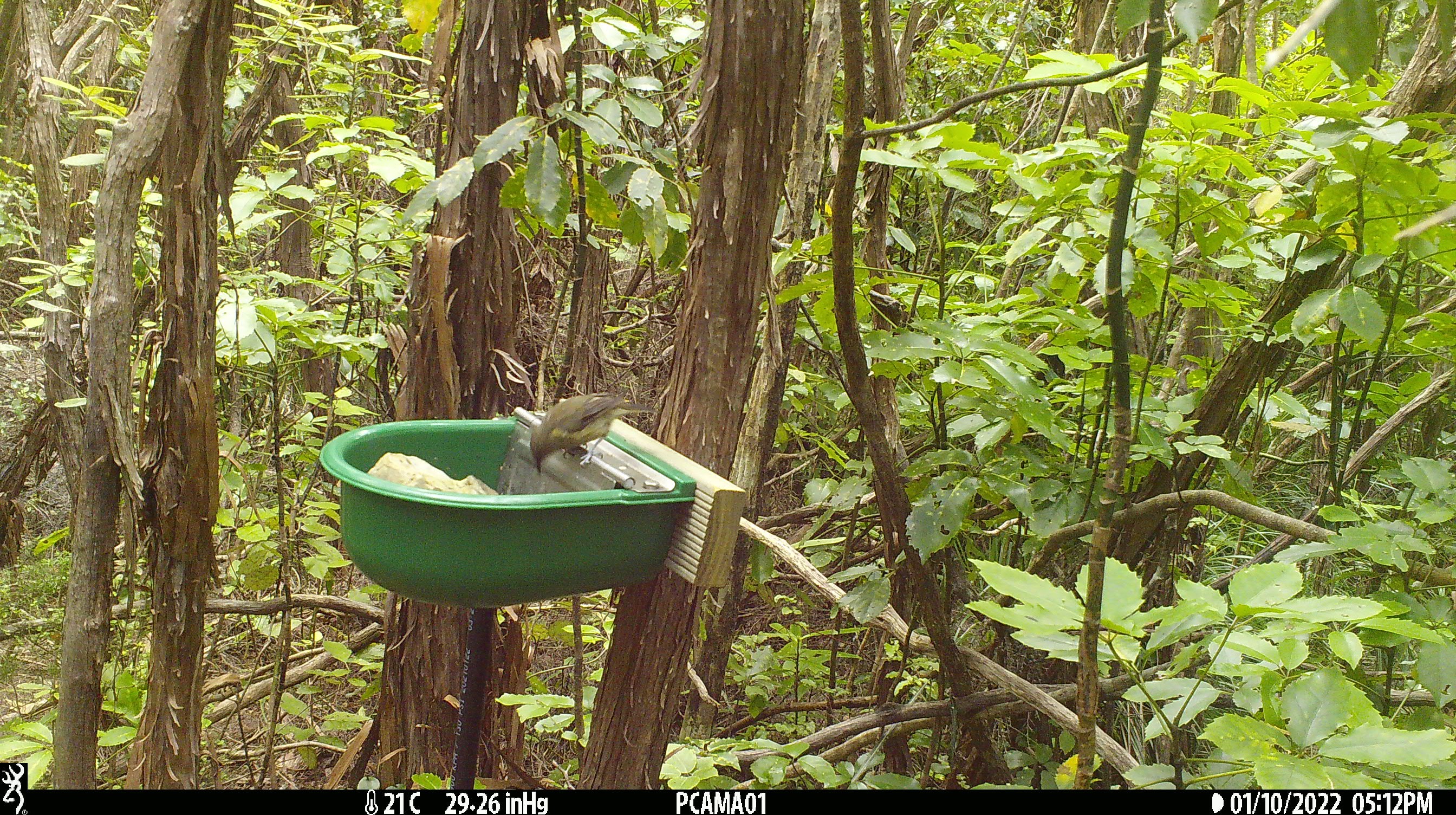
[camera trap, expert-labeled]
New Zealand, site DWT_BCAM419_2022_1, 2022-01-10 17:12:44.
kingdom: Animalia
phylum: Chordata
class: Aves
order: Passeriformes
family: Meliphagidae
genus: Anthornis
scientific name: Anthornis melanura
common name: new zealand bellbird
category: bellbird